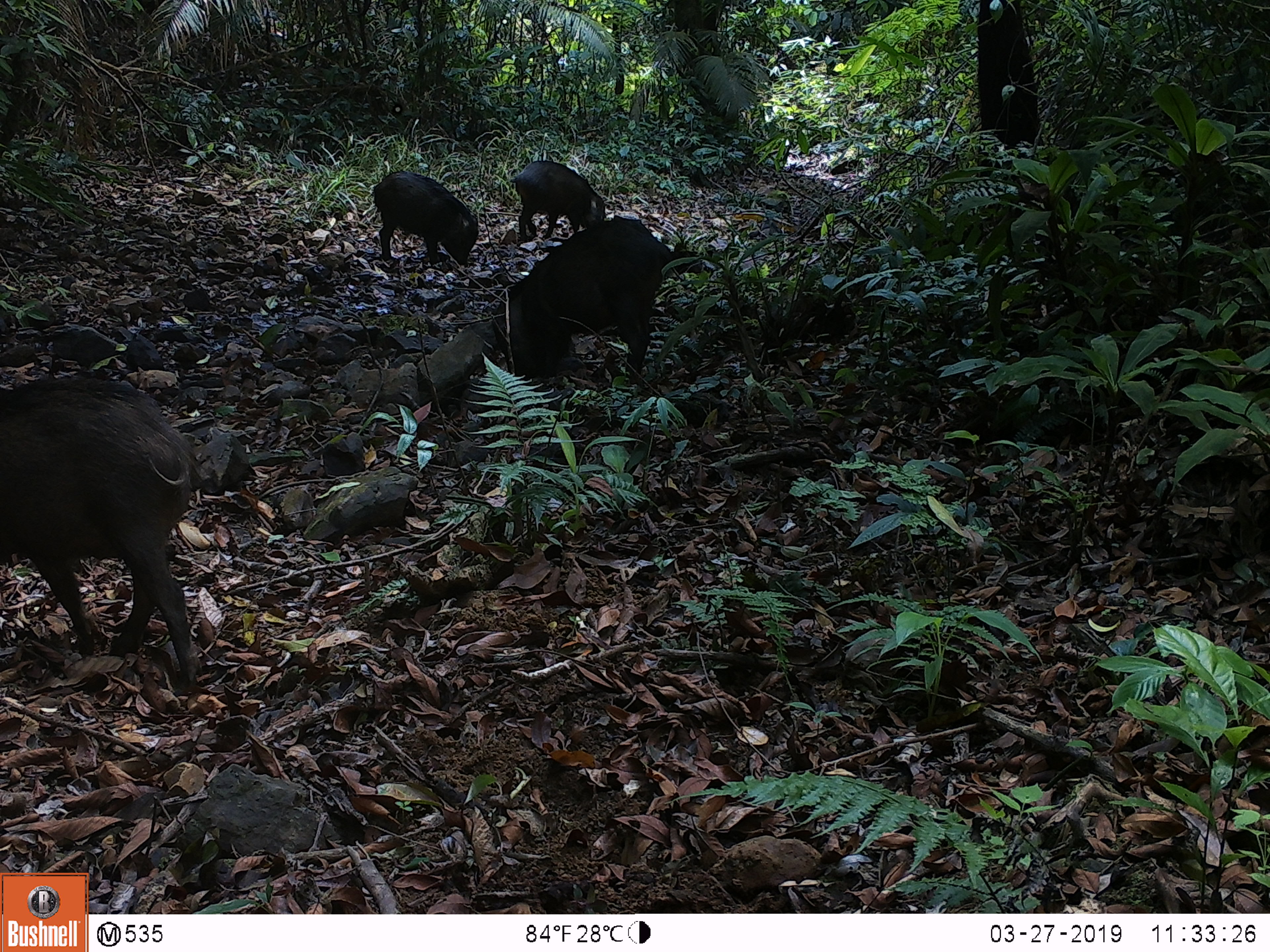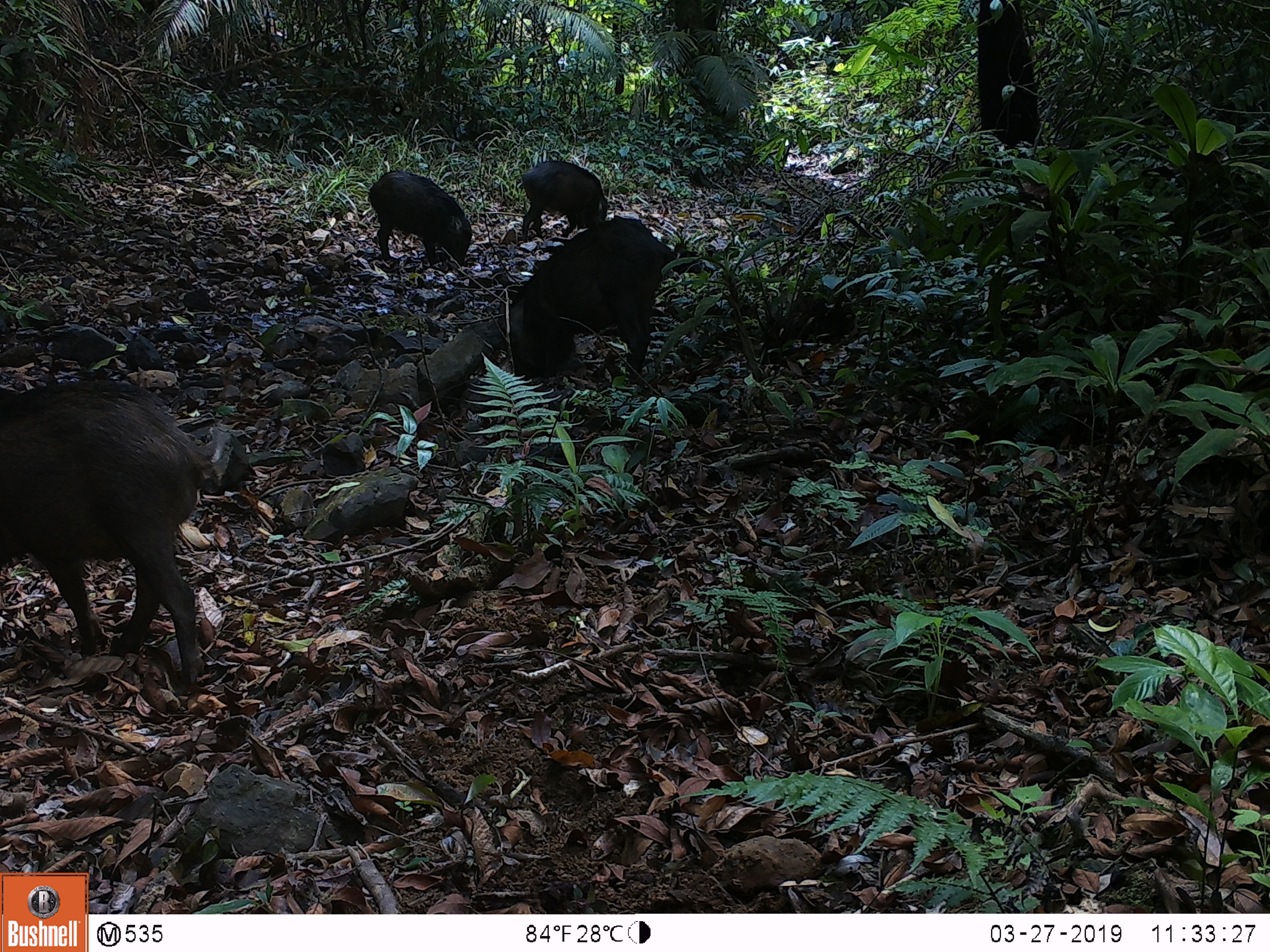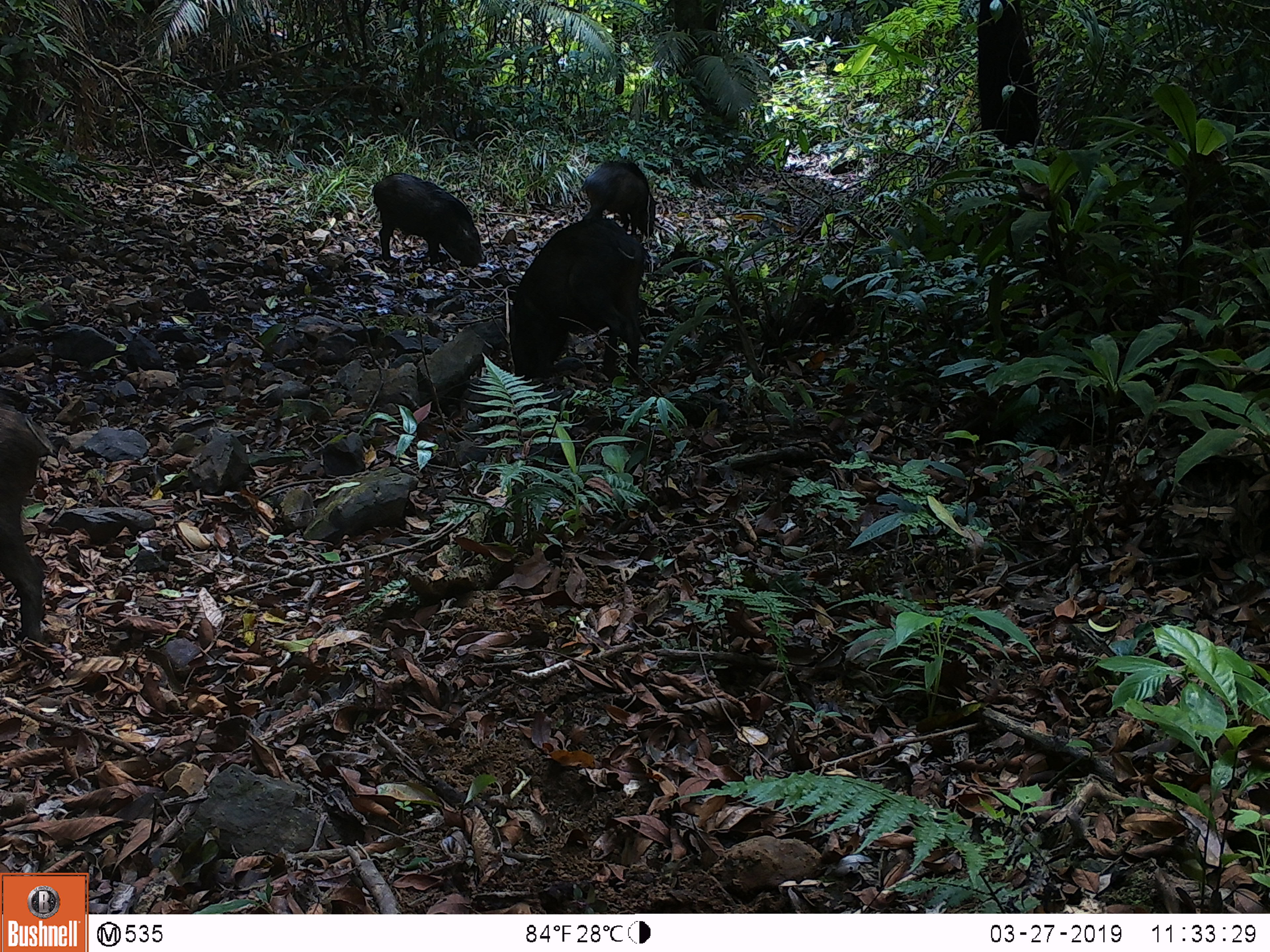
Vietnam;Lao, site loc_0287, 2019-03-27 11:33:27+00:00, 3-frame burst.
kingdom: Animalia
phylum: Chordata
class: Mammalia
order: Artiodactyla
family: Suidae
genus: Sus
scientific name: Sus scrofa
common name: eurasian wild pig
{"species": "eurasian wild pig (Sus scrofa)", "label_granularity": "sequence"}